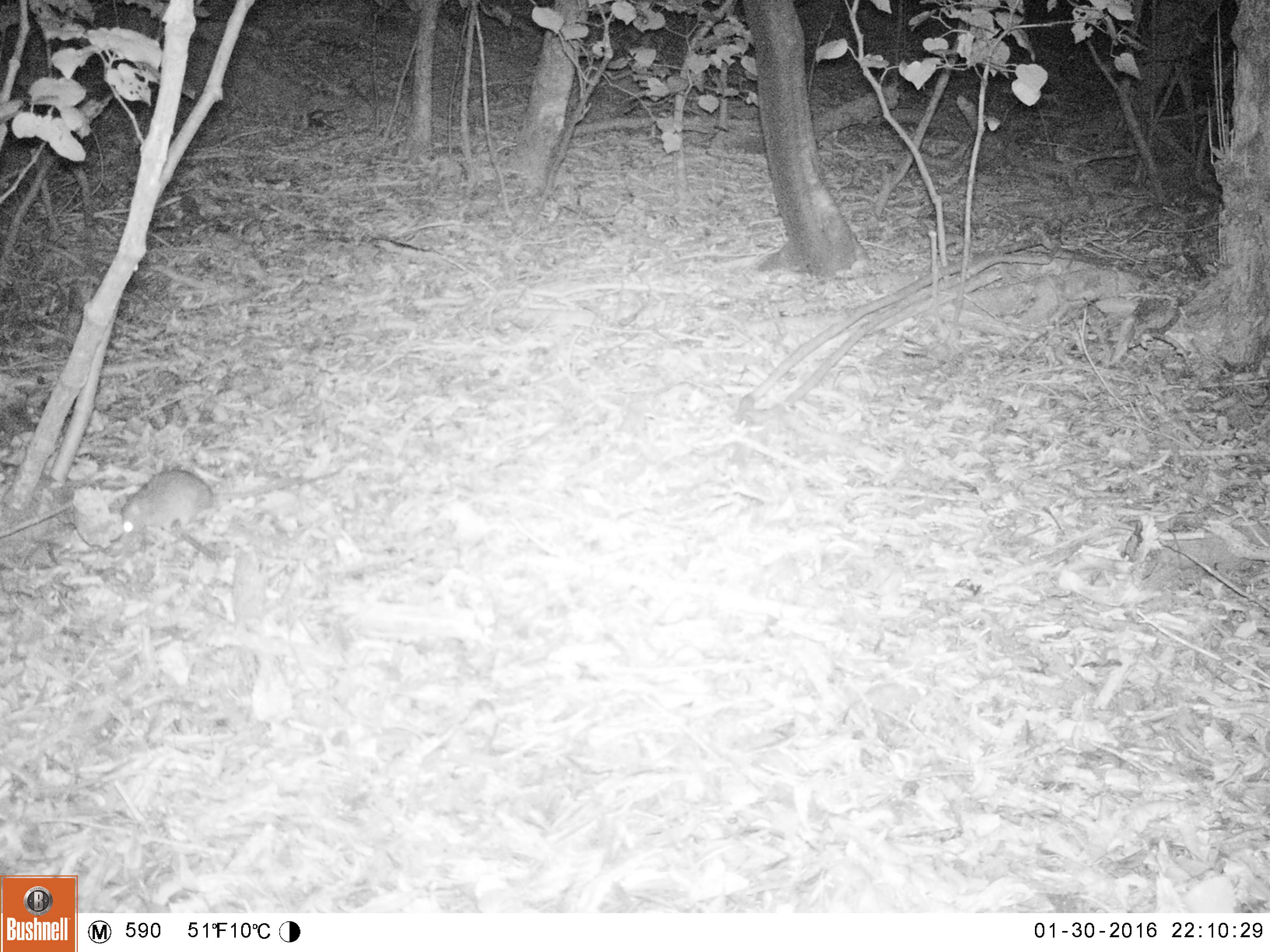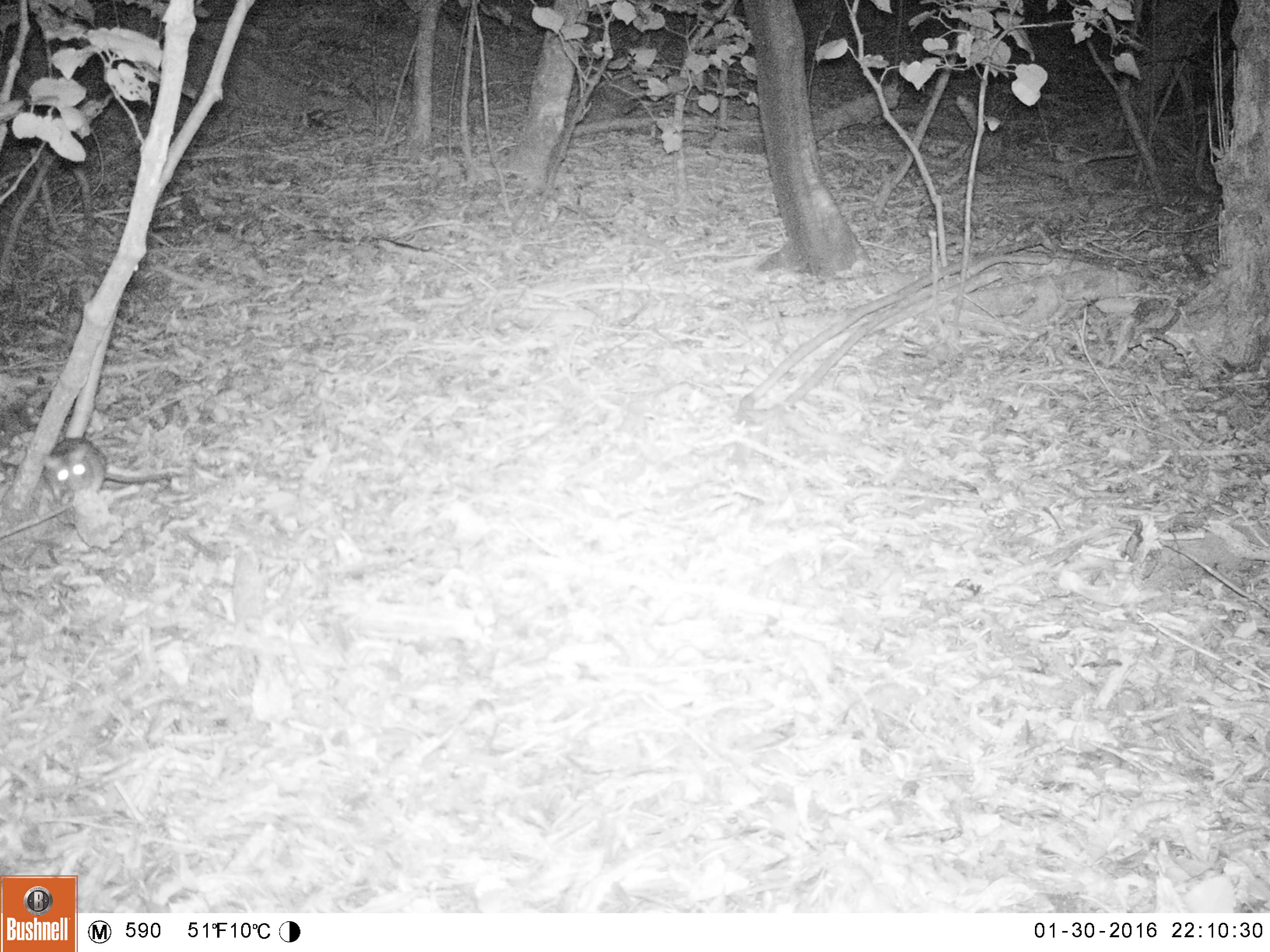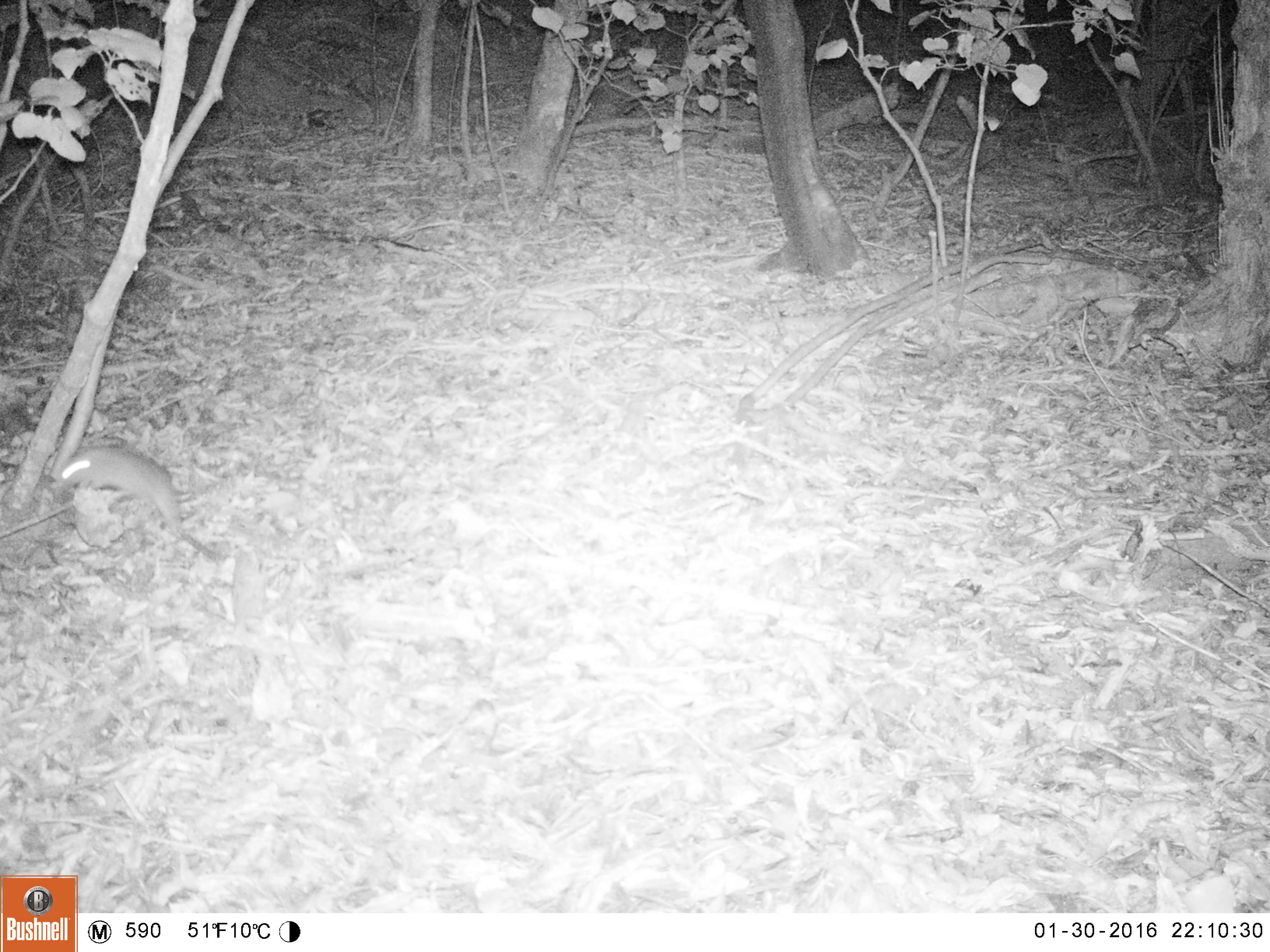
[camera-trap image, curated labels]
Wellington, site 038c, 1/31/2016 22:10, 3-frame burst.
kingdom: Animalia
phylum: Chordata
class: Mammalia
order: Rodentia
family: Muridae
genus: Rattus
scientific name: Rattus rattus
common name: ship rat